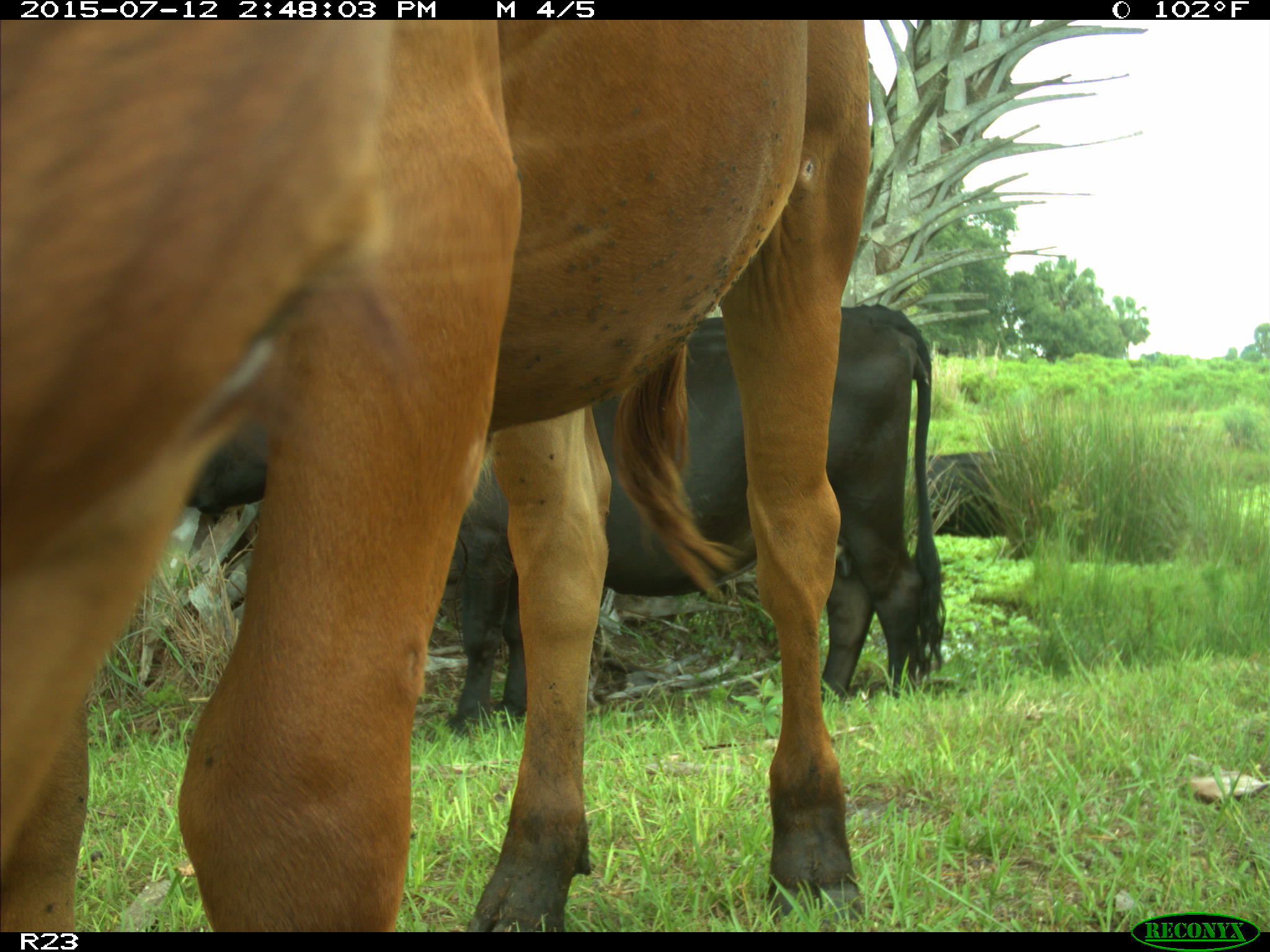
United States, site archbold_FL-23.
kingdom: Animalia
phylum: Chordata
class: Mammalia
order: Artiodactyla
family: Bovidae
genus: Bos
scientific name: Bos taurus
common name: domestic cow